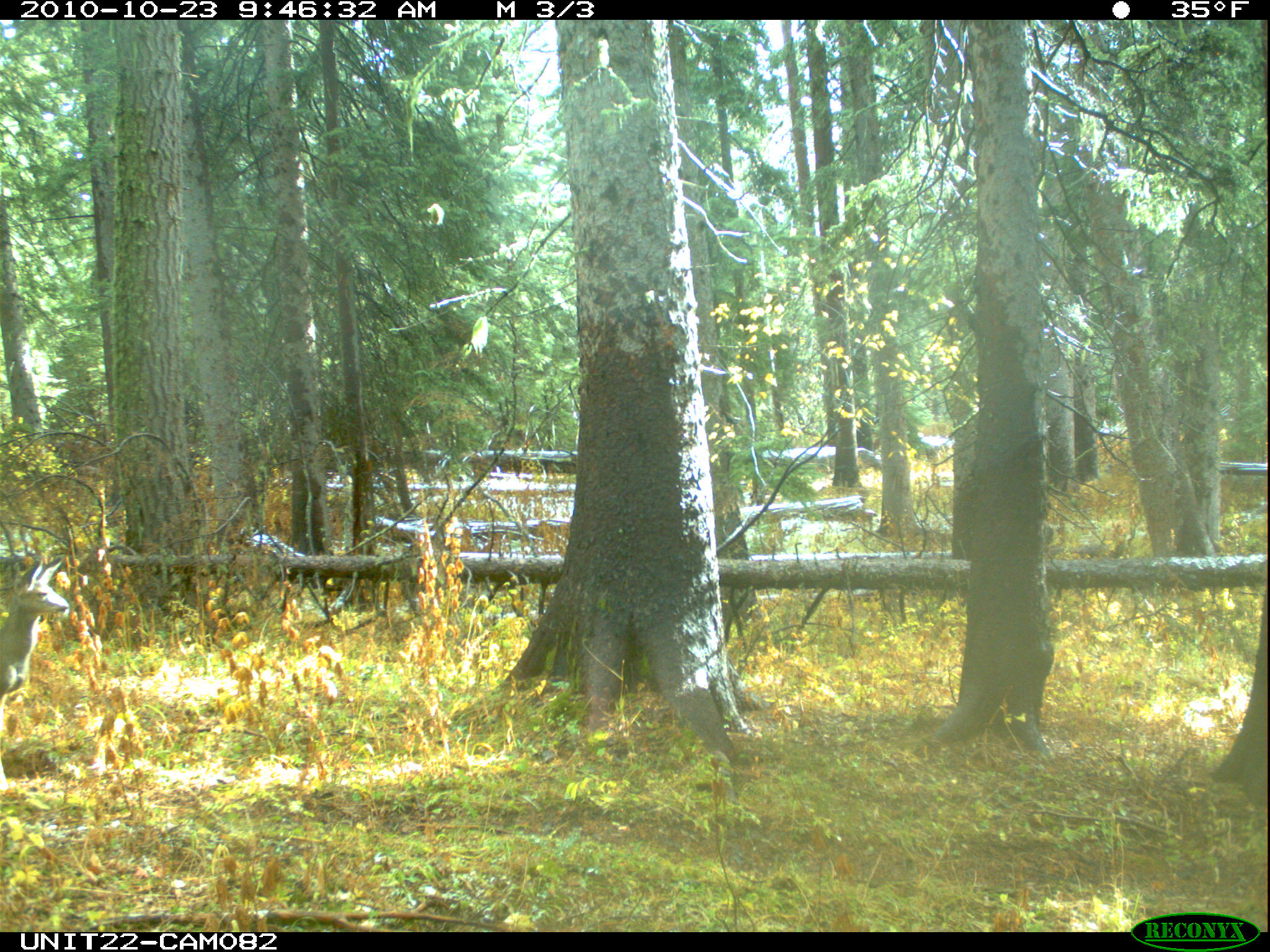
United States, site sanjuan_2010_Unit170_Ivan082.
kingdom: Animalia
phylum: Chordata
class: Mammalia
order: Artiodactyla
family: Cervidae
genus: Odocoileus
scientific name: Odocoileus hemionus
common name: mule deer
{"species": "Odocoileus hemionus (mule deer)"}